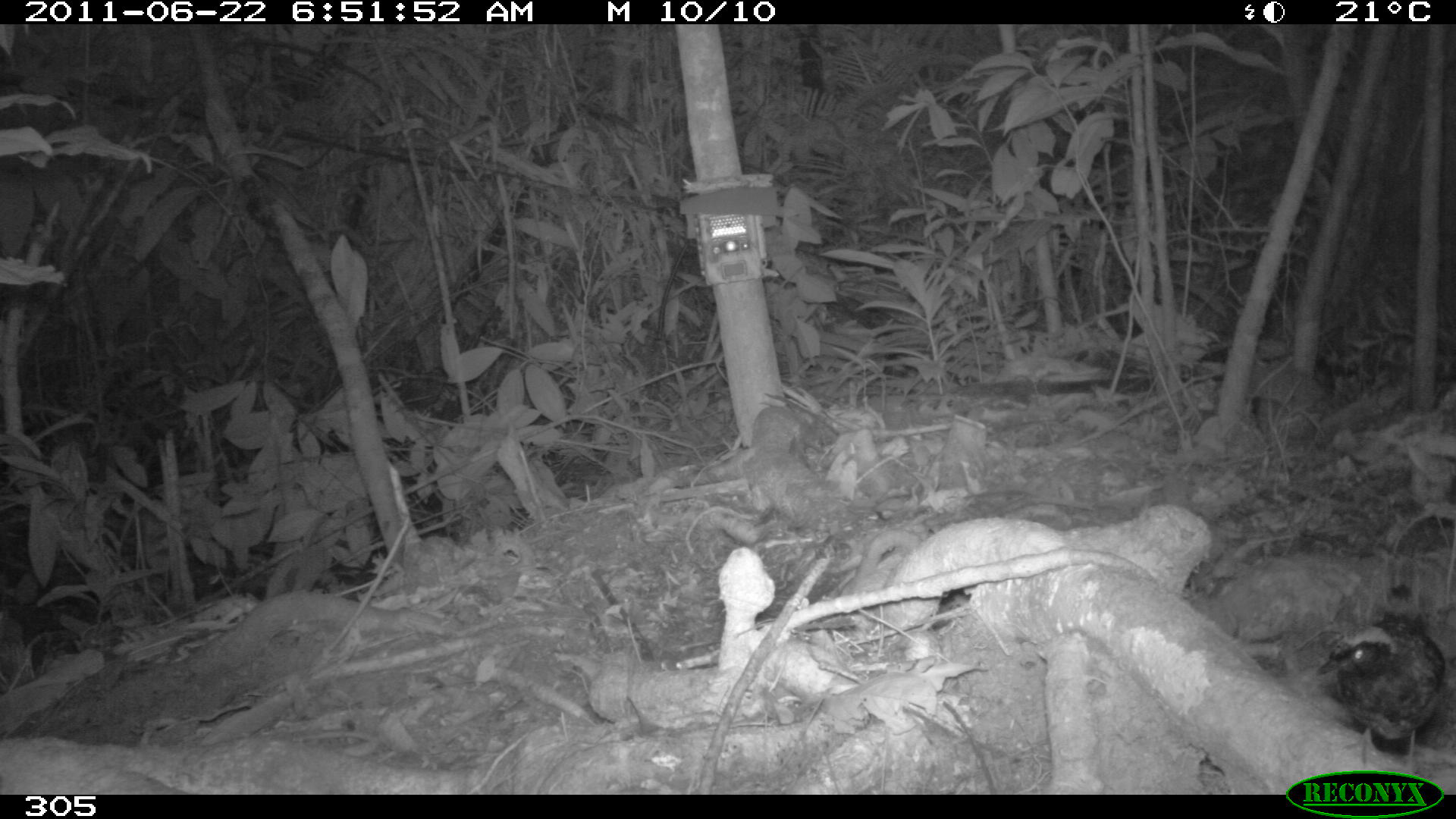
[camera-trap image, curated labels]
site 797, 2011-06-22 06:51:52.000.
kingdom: Animalia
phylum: Chordata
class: Aves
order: Passeriformes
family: Formicariidae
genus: Formicarius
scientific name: Formicarius analis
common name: black-faced antthrush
Formicarius analis (black-faced antthrush).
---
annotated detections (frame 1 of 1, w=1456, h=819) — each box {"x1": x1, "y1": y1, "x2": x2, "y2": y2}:
formicarius analis: {"x1": 1313, "y1": 607, "x2": 1445, "y2": 772}